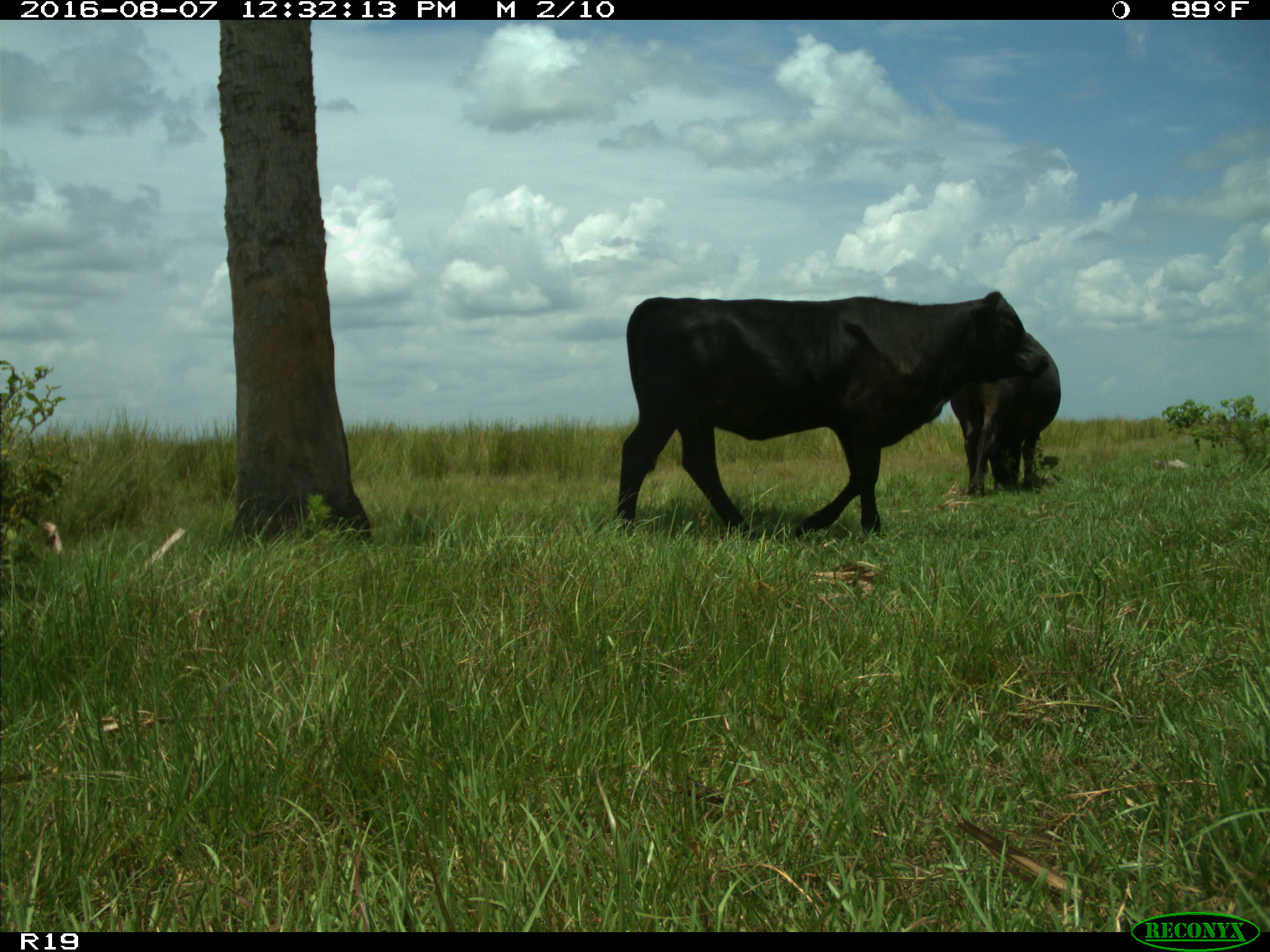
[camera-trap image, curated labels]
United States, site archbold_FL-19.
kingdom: Animalia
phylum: Chordata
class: Mammalia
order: Artiodactyla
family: Bovidae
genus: Bos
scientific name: Bos taurus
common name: domestic cow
Bos taurus (domestic cow).